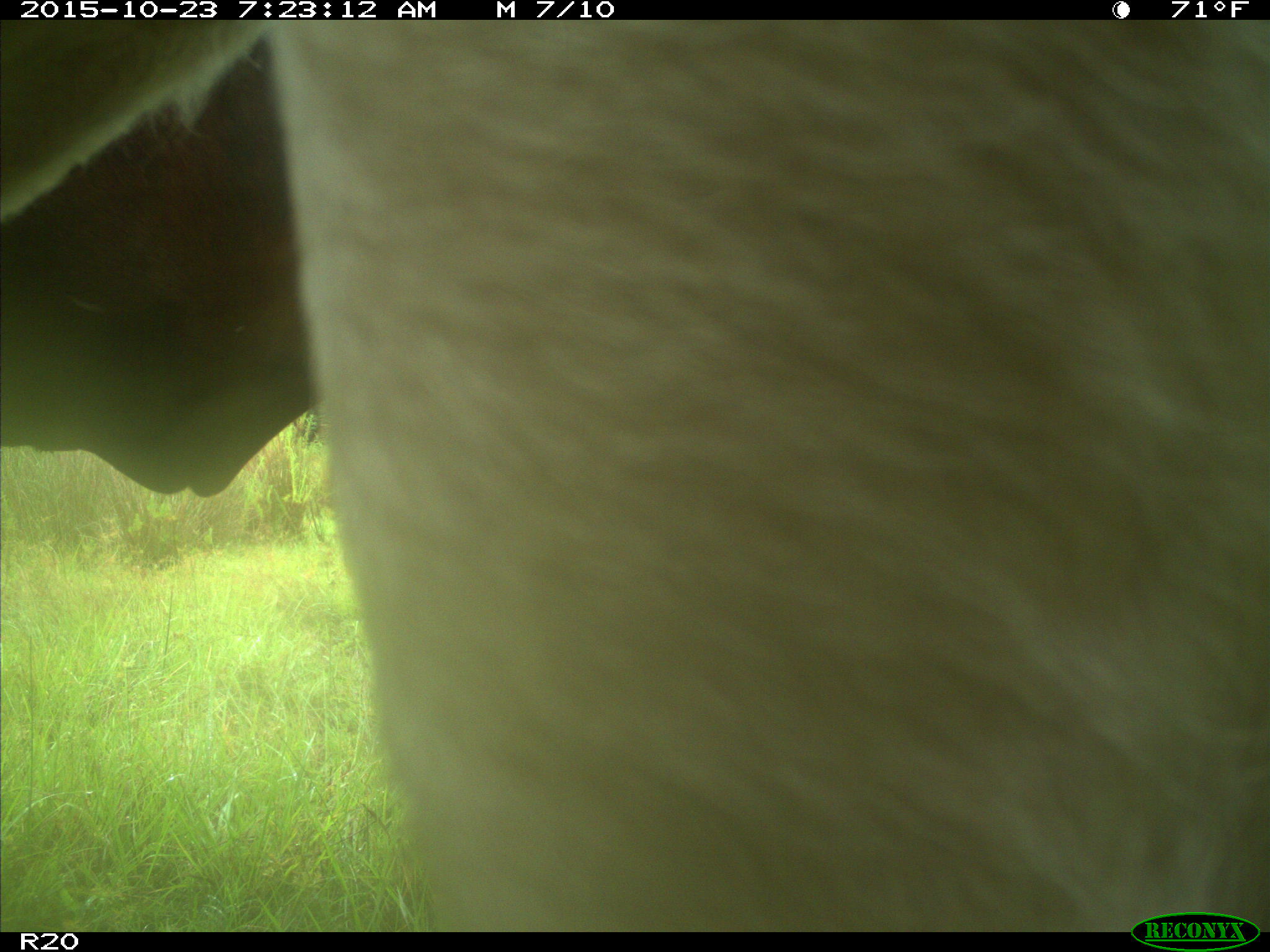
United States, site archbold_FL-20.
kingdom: Animalia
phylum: Chordata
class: Mammalia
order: Artiodactyla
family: Bovidae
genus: Bos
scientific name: Bos taurus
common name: domestic cow